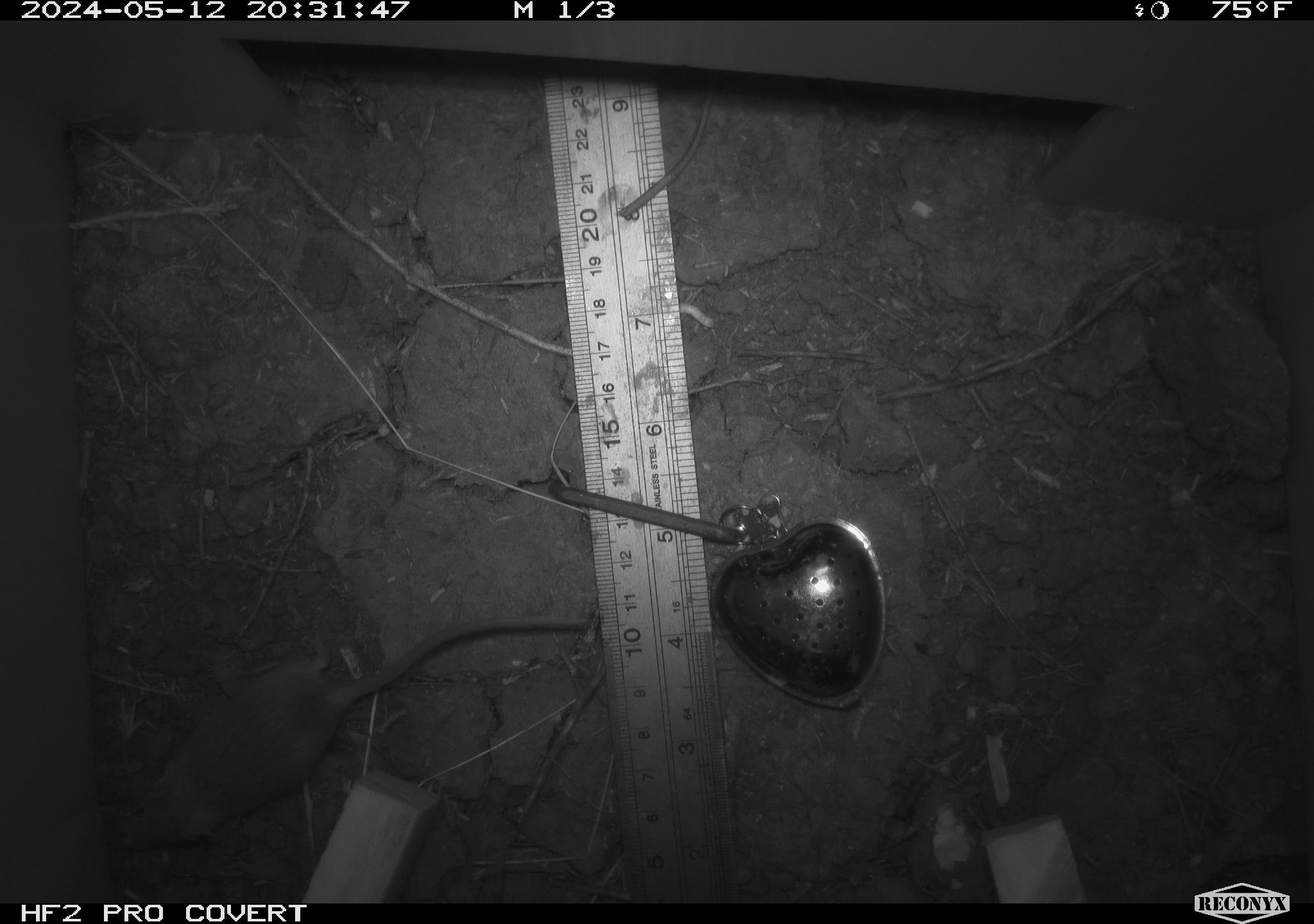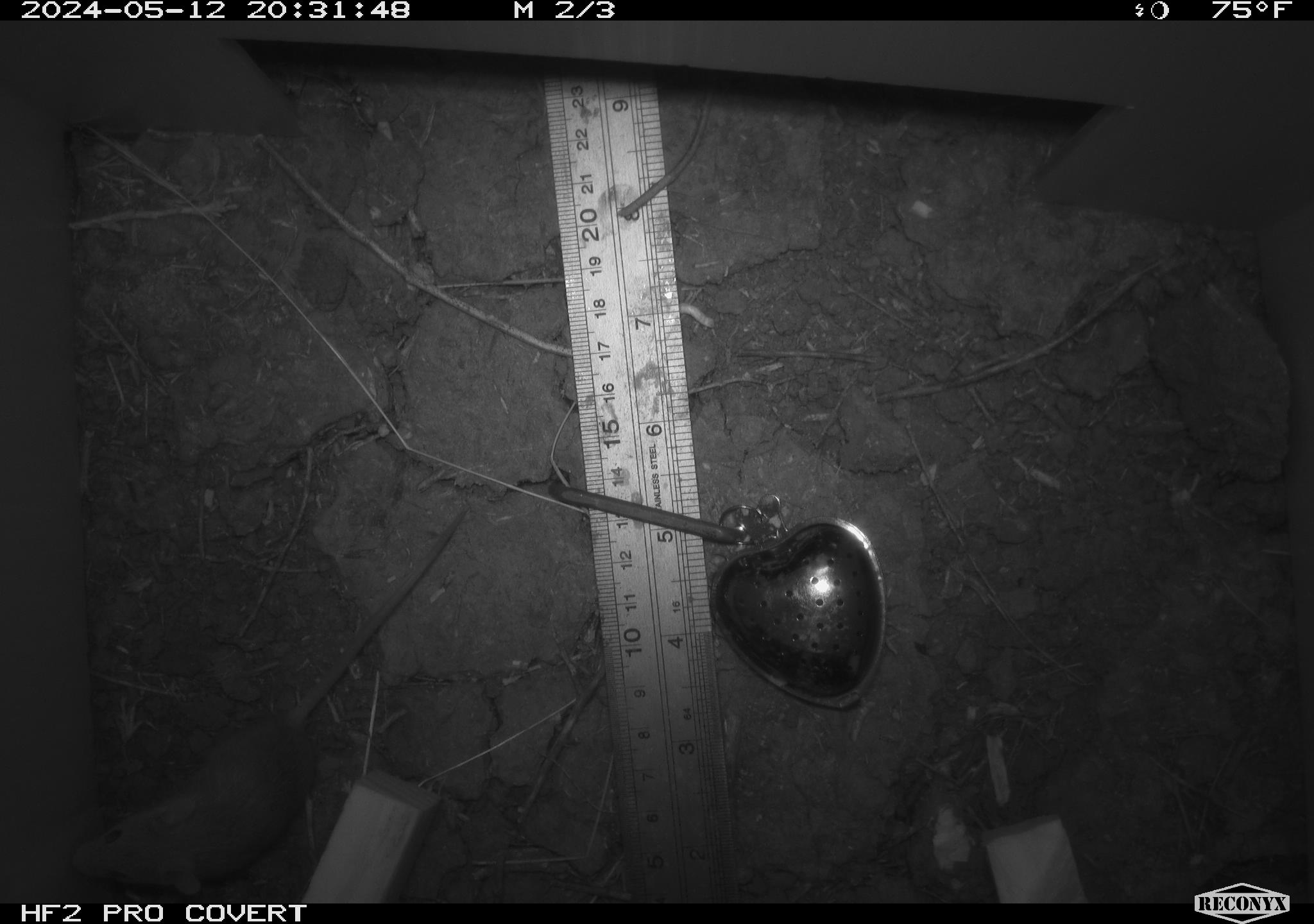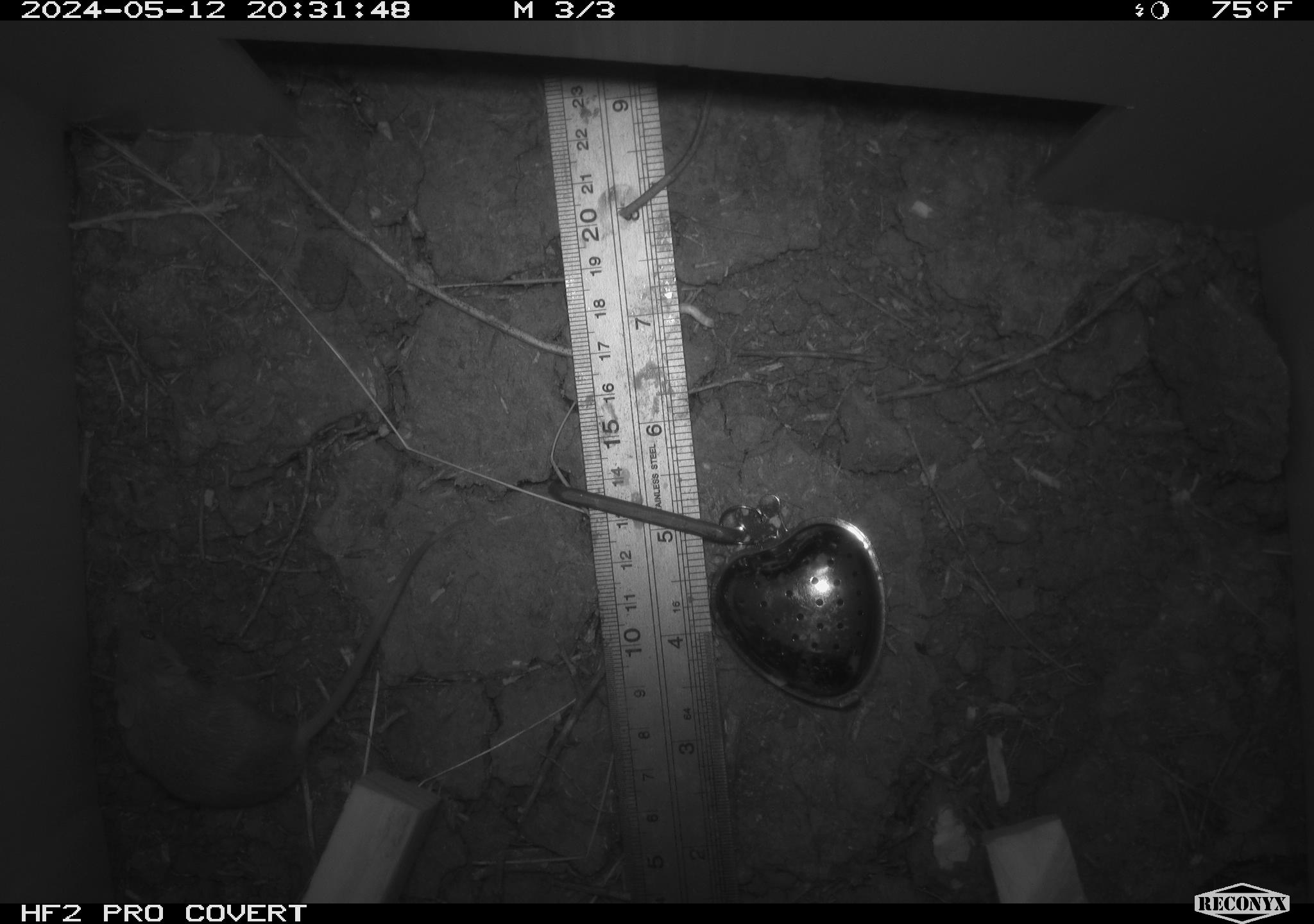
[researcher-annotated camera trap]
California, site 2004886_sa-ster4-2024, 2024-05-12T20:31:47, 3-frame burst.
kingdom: Animalia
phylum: Chordata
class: Mammalia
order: Rodentia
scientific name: Rodentia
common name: mouse species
Mouse species (Rodentia).